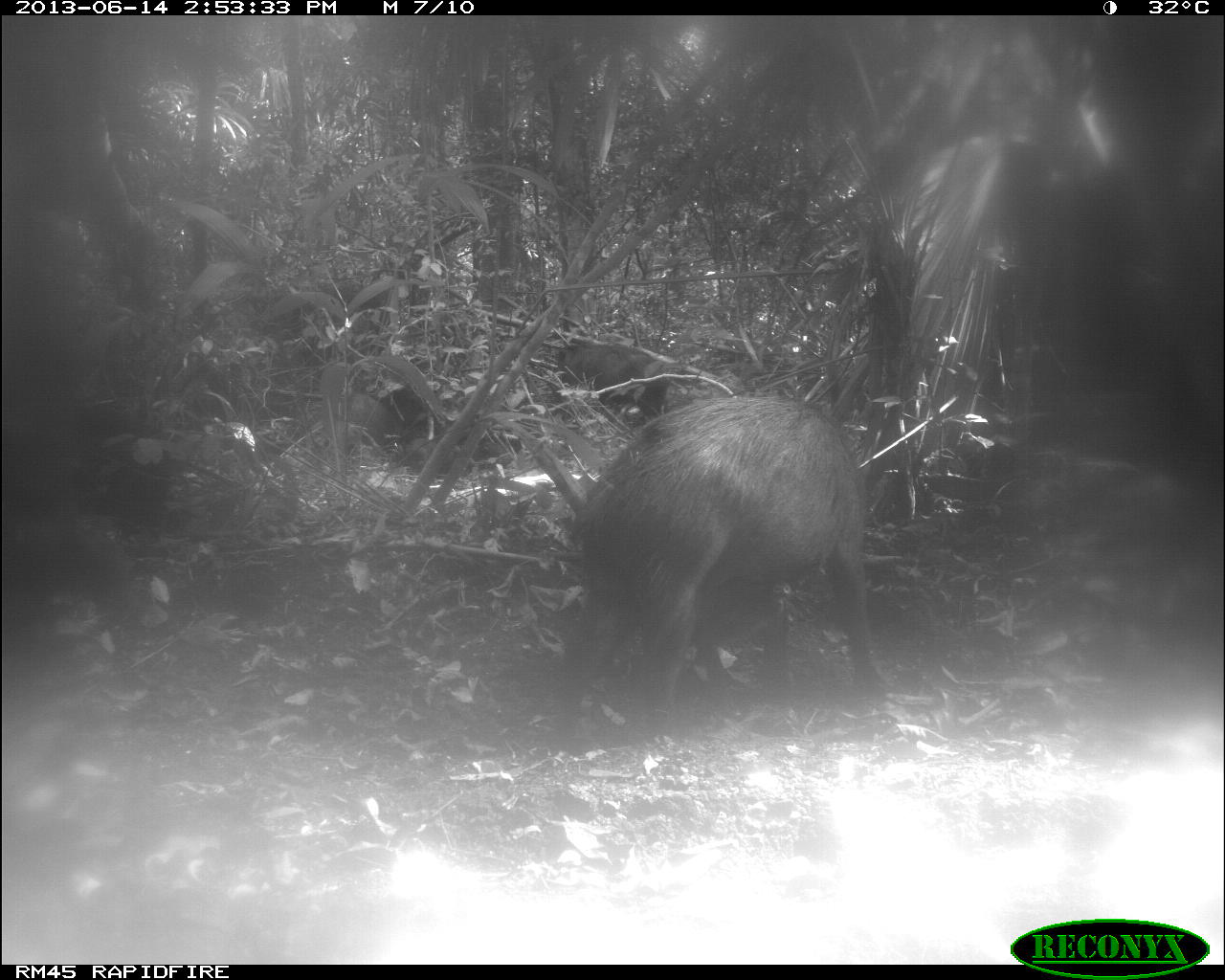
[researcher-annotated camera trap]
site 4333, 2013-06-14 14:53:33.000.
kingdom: Animalia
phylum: Chordata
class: Mammalia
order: Artiodactyla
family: Tayassuidae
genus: Tayassu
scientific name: Tayassu pecari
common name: white-lipped peccary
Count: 3.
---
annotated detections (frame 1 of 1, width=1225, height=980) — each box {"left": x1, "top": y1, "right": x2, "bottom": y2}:
tayassu pecari: {"left": 549, "top": 393, "right": 895, "bottom": 740}; {"left": 546, "top": 337, "right": 672, "bottom": 424}